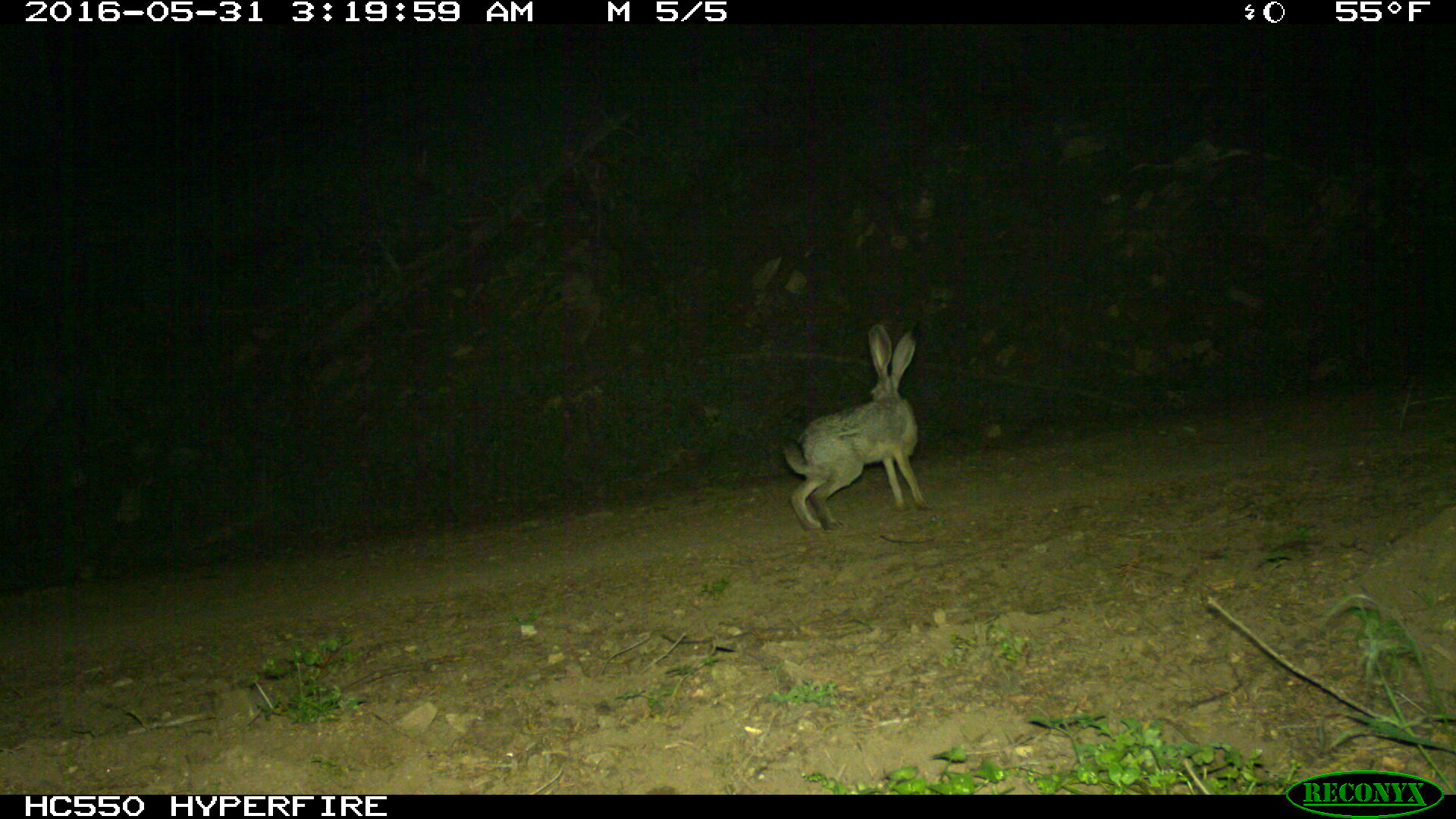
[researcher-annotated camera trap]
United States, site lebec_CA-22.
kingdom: Animalia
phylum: Chordata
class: Mammalia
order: Lagomorpha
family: Leporidae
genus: Lepus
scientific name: Lepus californicus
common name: black-tailed jackrabbit